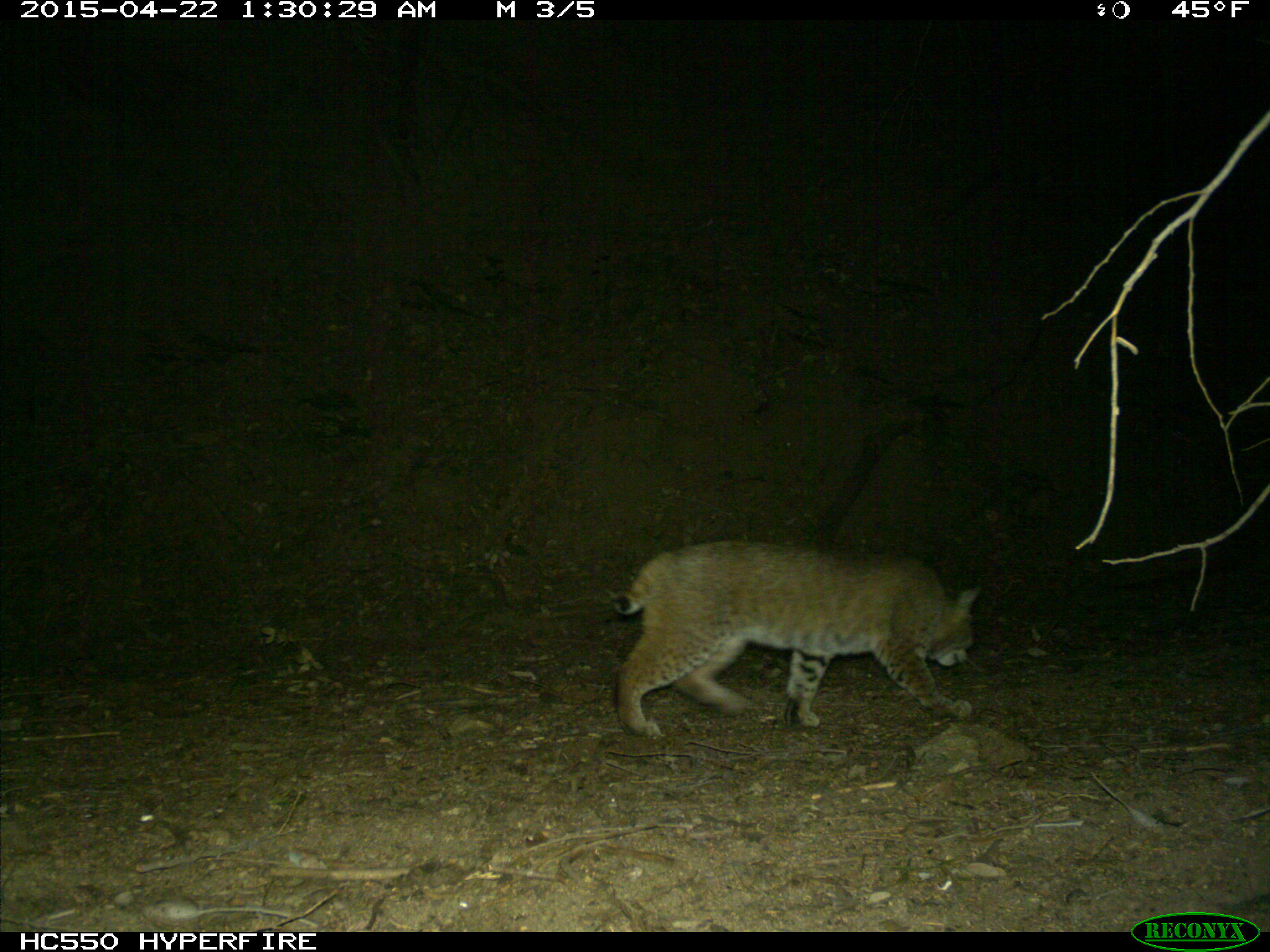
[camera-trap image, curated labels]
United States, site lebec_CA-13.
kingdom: Animalia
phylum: Chordata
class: Mammalia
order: Carnivora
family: Felidae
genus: Lynx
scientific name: Lynx rufus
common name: bobcat